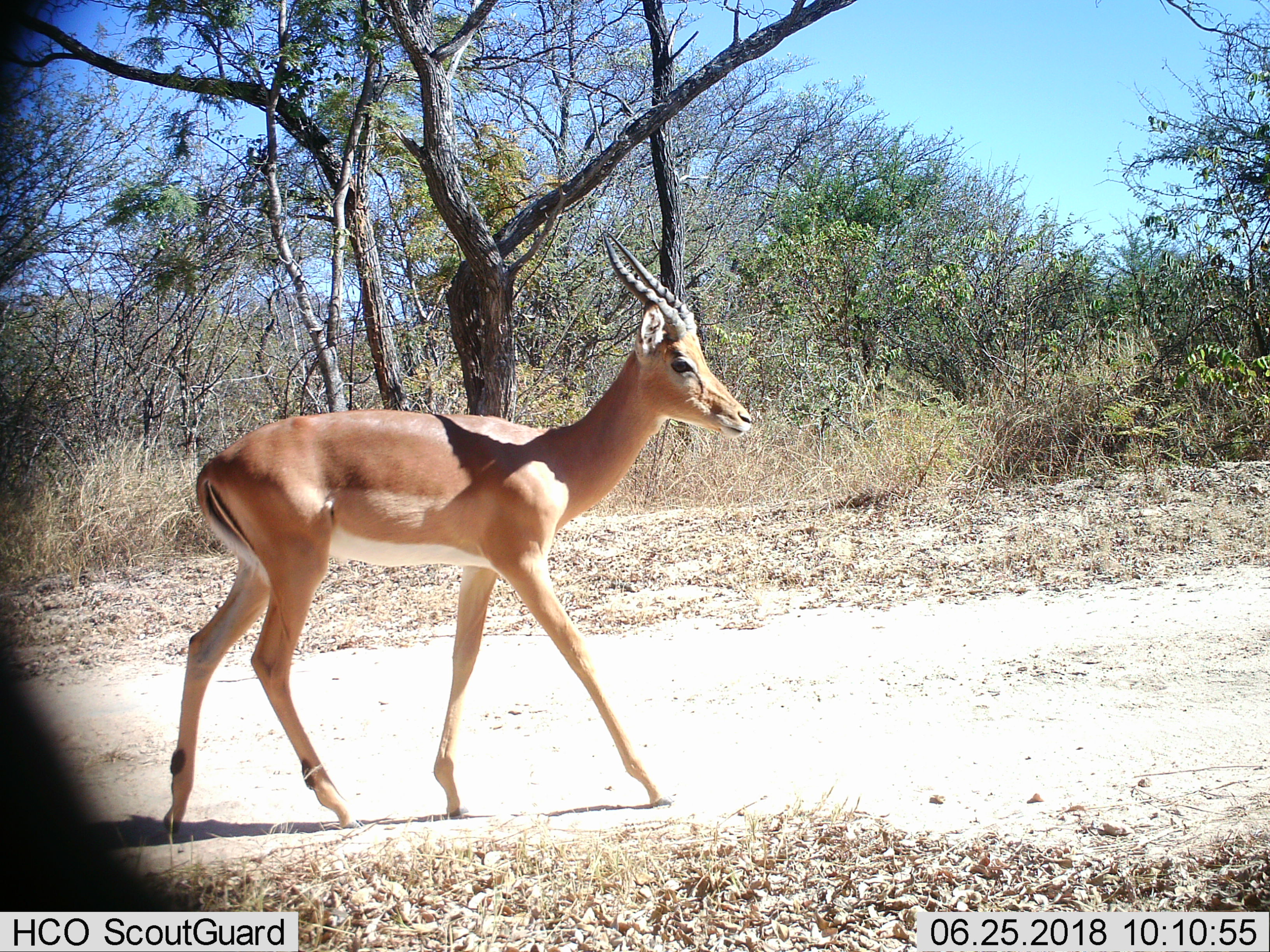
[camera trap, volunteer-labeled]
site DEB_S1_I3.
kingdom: Animalia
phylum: Chordata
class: Mammalia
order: Artiodactyla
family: Bovidae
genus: Aepyceros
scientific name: Aepyceros melampus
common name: impala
Impala (Aepyceros melampus), count 1. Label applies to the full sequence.